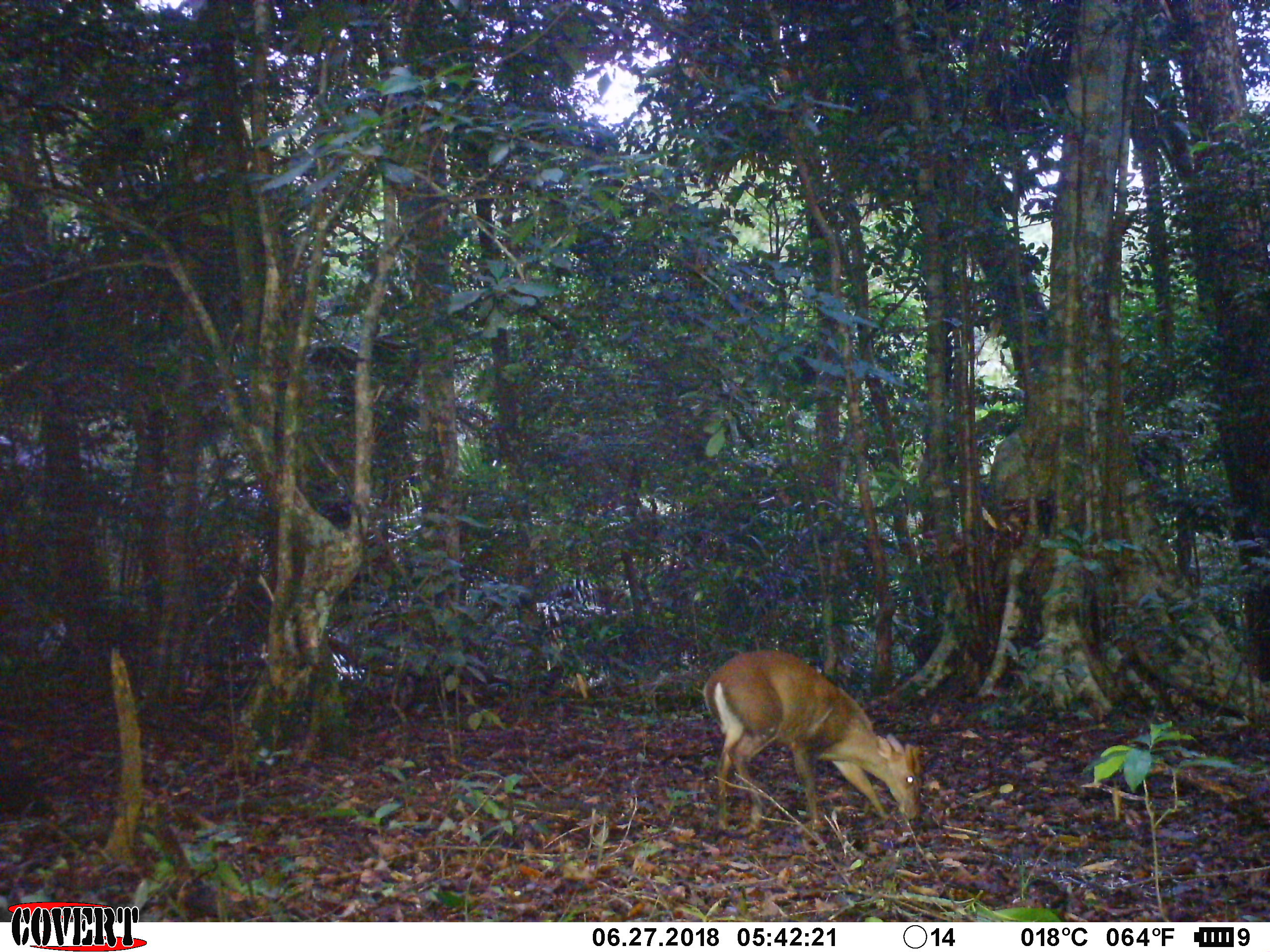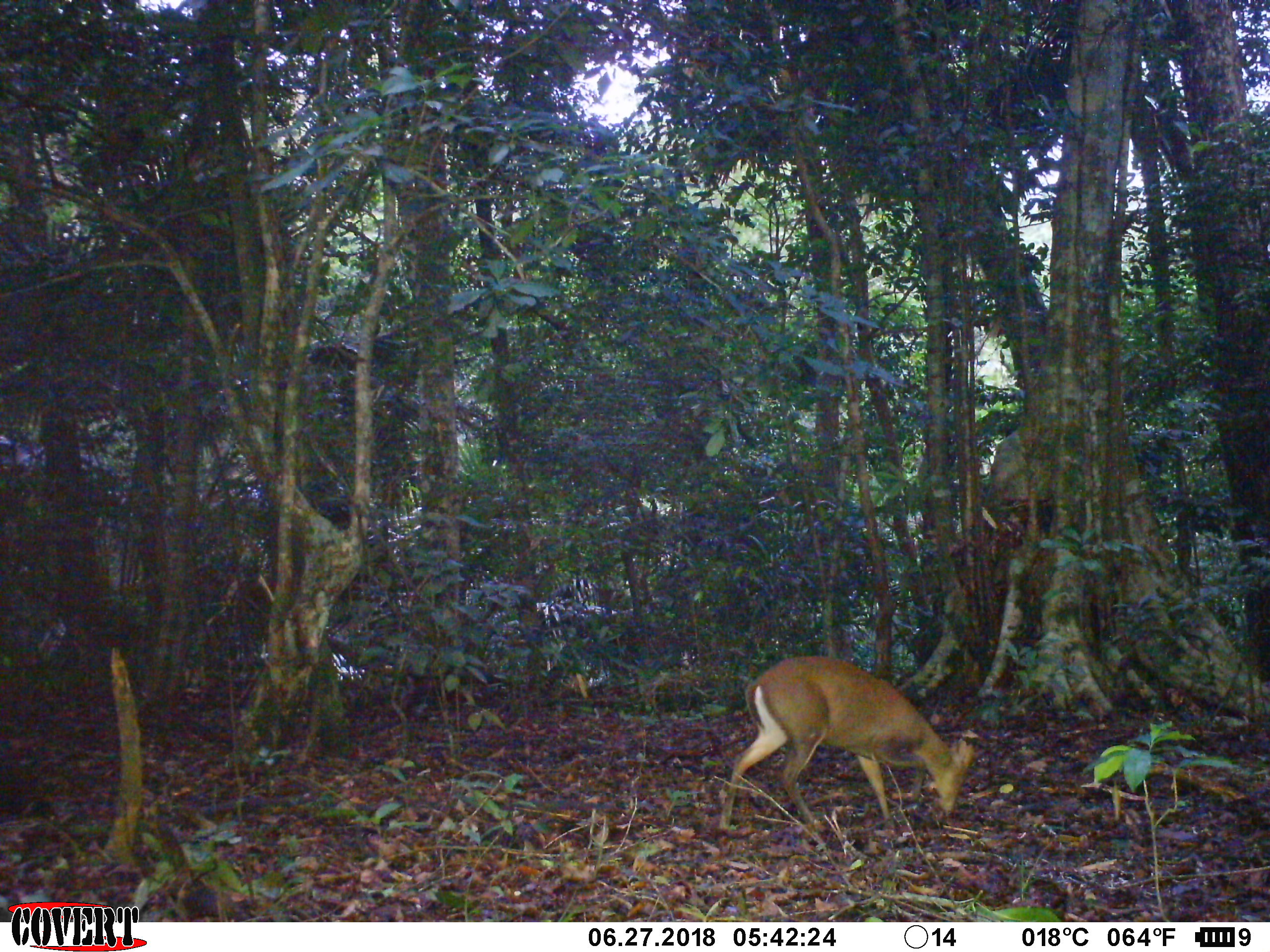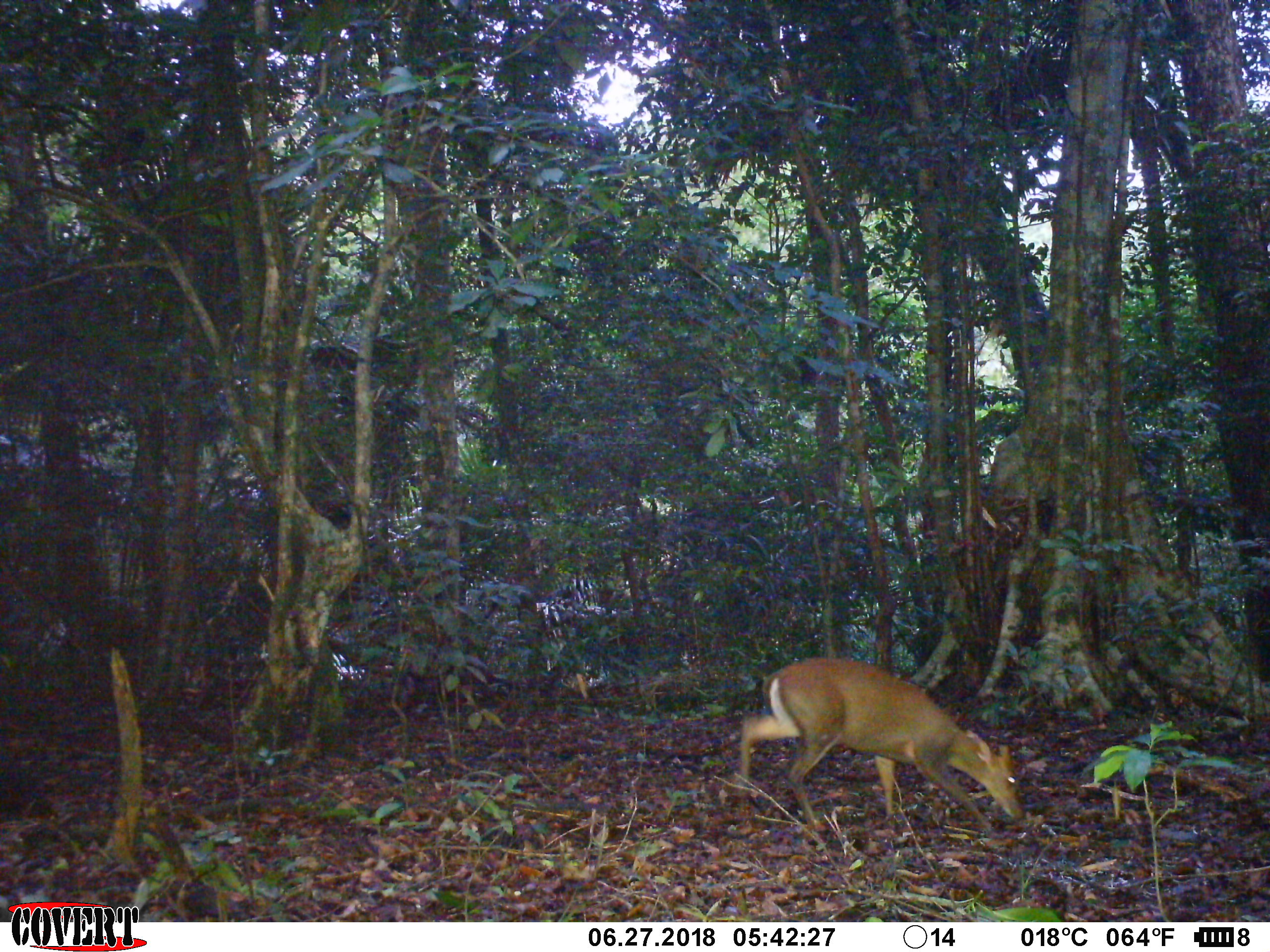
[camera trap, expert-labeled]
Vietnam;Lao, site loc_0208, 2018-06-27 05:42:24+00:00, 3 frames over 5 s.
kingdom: Animalia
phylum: Chordata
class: Mammalia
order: Artiodactyla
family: Cervidae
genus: Muntiacus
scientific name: Muntiacus rooseveltorum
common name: roosevelt's muntjac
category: roosevelts muntjac group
Roosevelts muntjac group (roosevelt's muntjac) (Muntiacus rooseveltorum). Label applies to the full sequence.